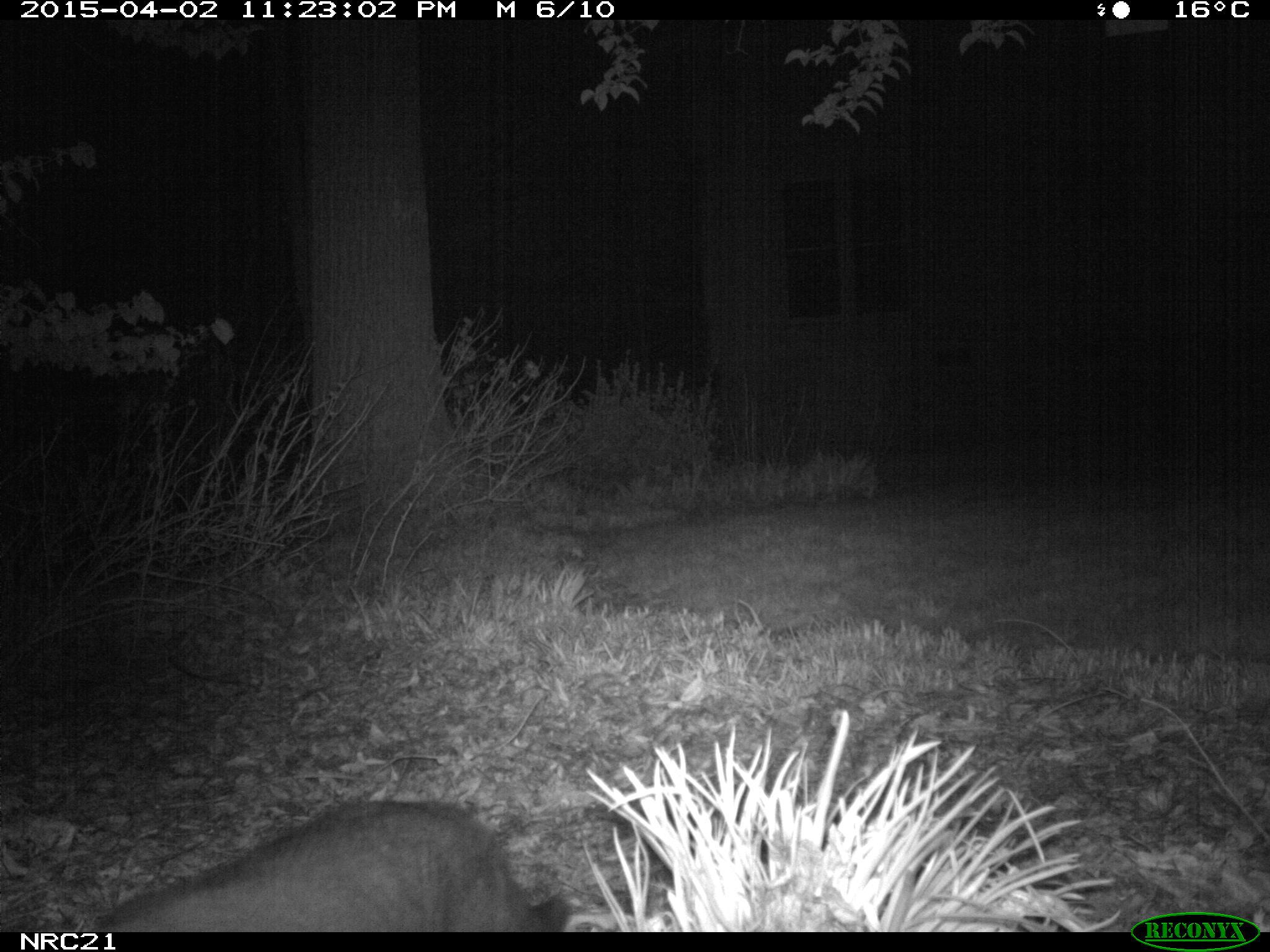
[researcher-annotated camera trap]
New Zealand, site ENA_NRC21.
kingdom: Animalia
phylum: Chordata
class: Mammalia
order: Carnivora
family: Felidae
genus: Felis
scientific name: Felis catus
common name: domestic cat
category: cat